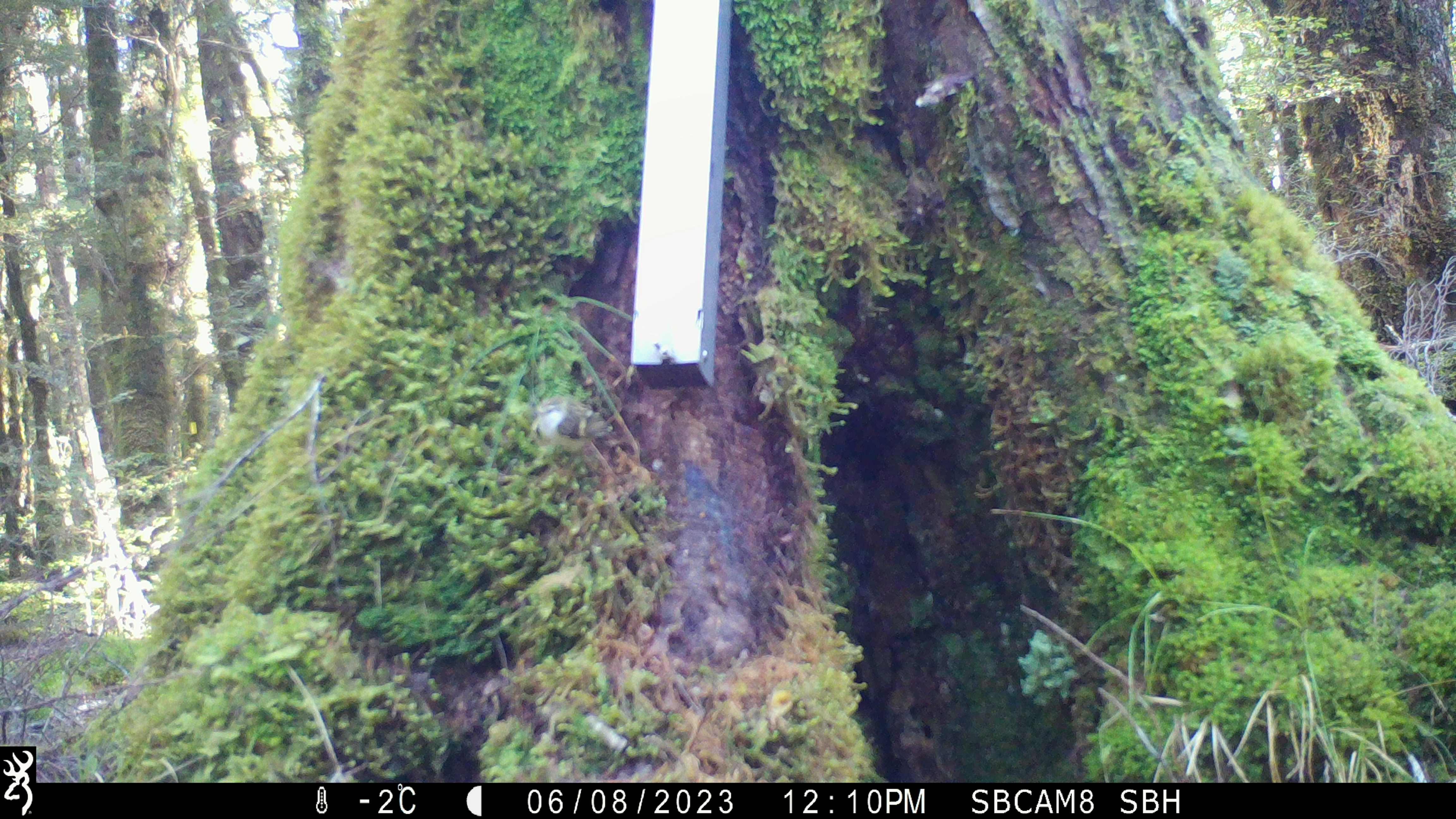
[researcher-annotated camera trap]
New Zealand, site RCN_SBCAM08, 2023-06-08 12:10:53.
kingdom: Animalia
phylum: Chordata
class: Aves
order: Passeriformes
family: Acanthisittidae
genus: Acanthisitta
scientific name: Acanthisitta chloris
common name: rifleman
Rifleman (Acanthisitta chloris).